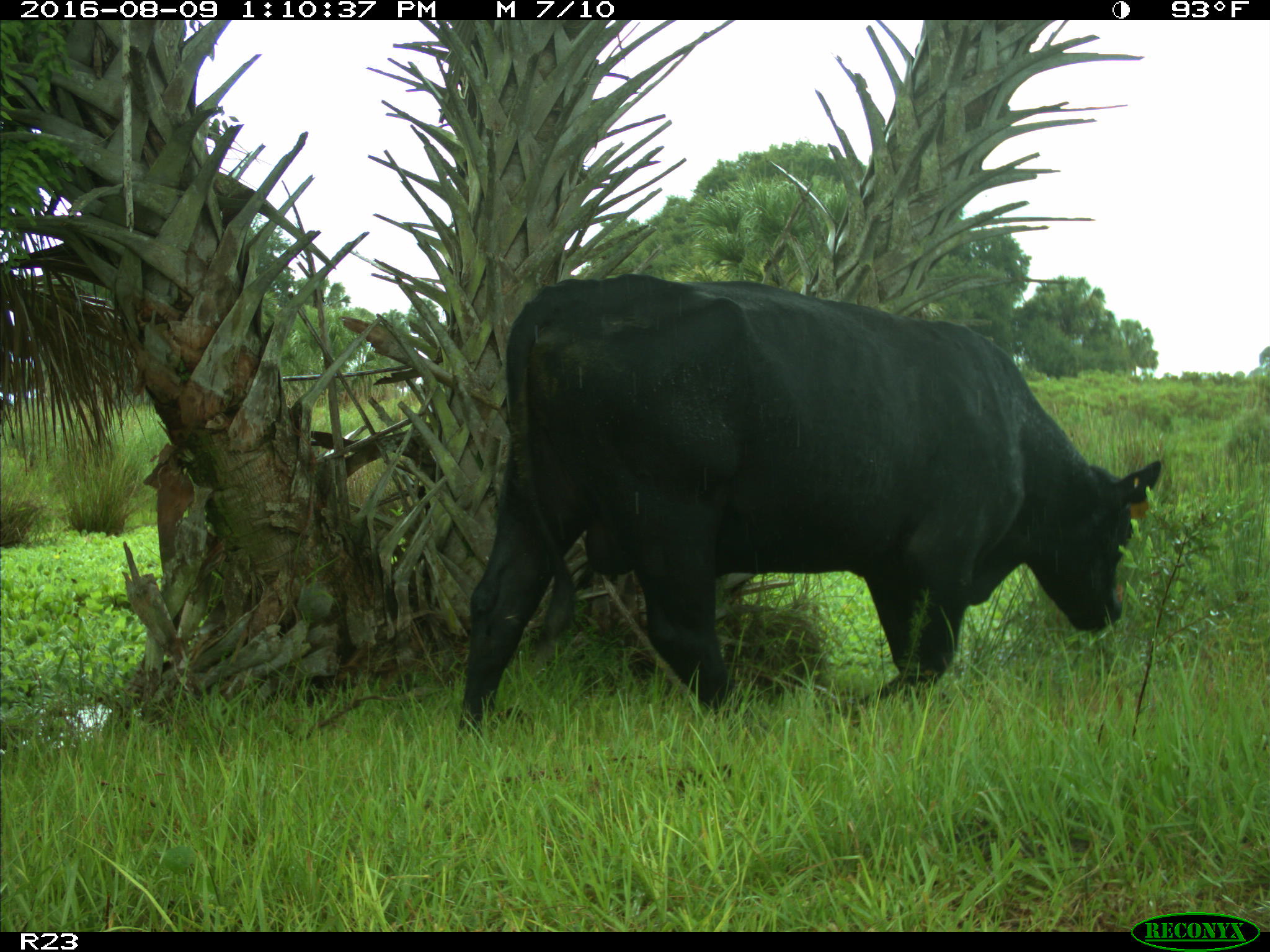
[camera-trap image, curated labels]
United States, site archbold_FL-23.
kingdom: Animalia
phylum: Chordata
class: Mammalia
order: Artiodactyla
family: Bovidae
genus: Bos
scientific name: Bos taurus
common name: domestic cow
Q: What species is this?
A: Bos taurus (domestic cow).